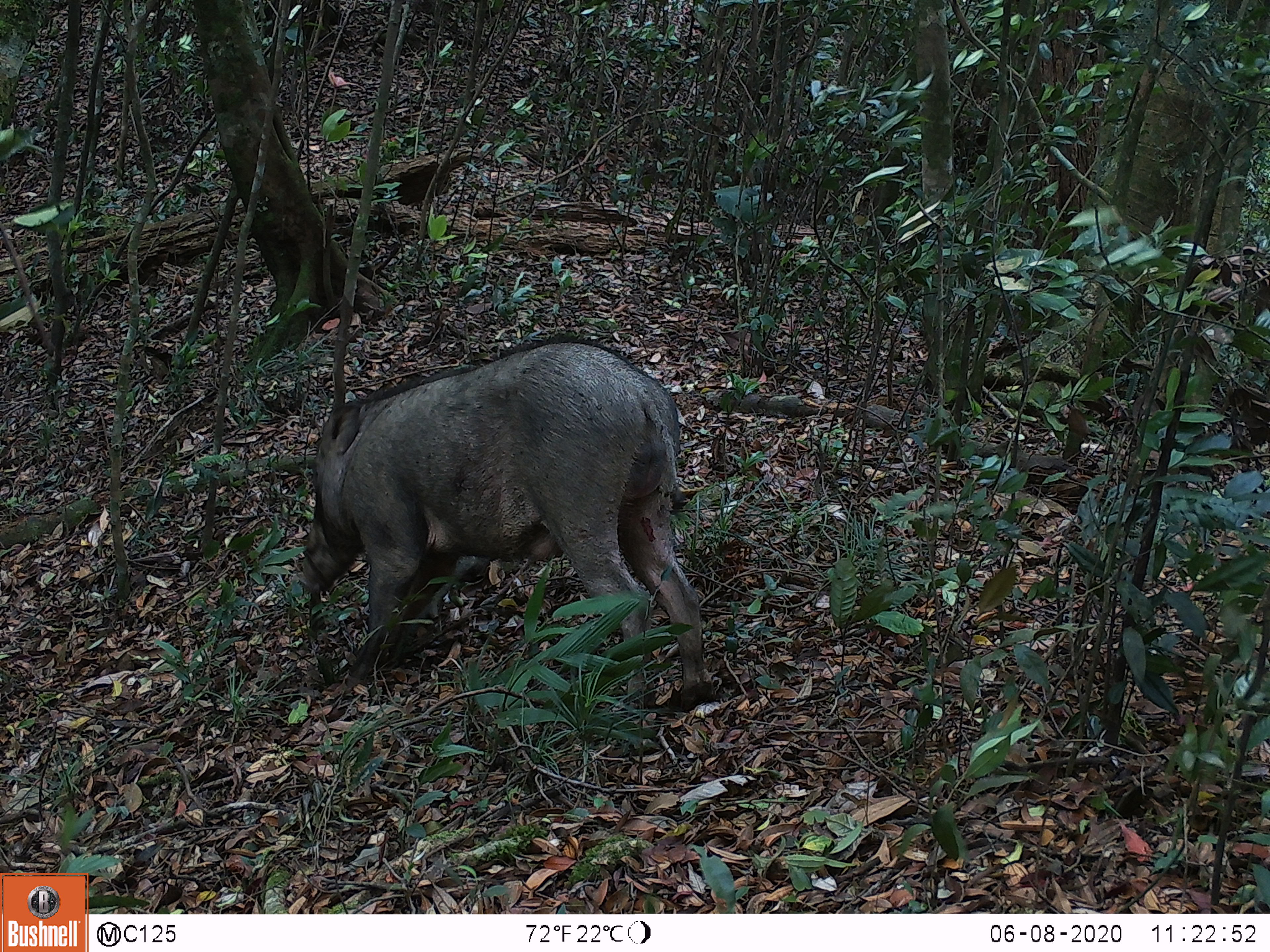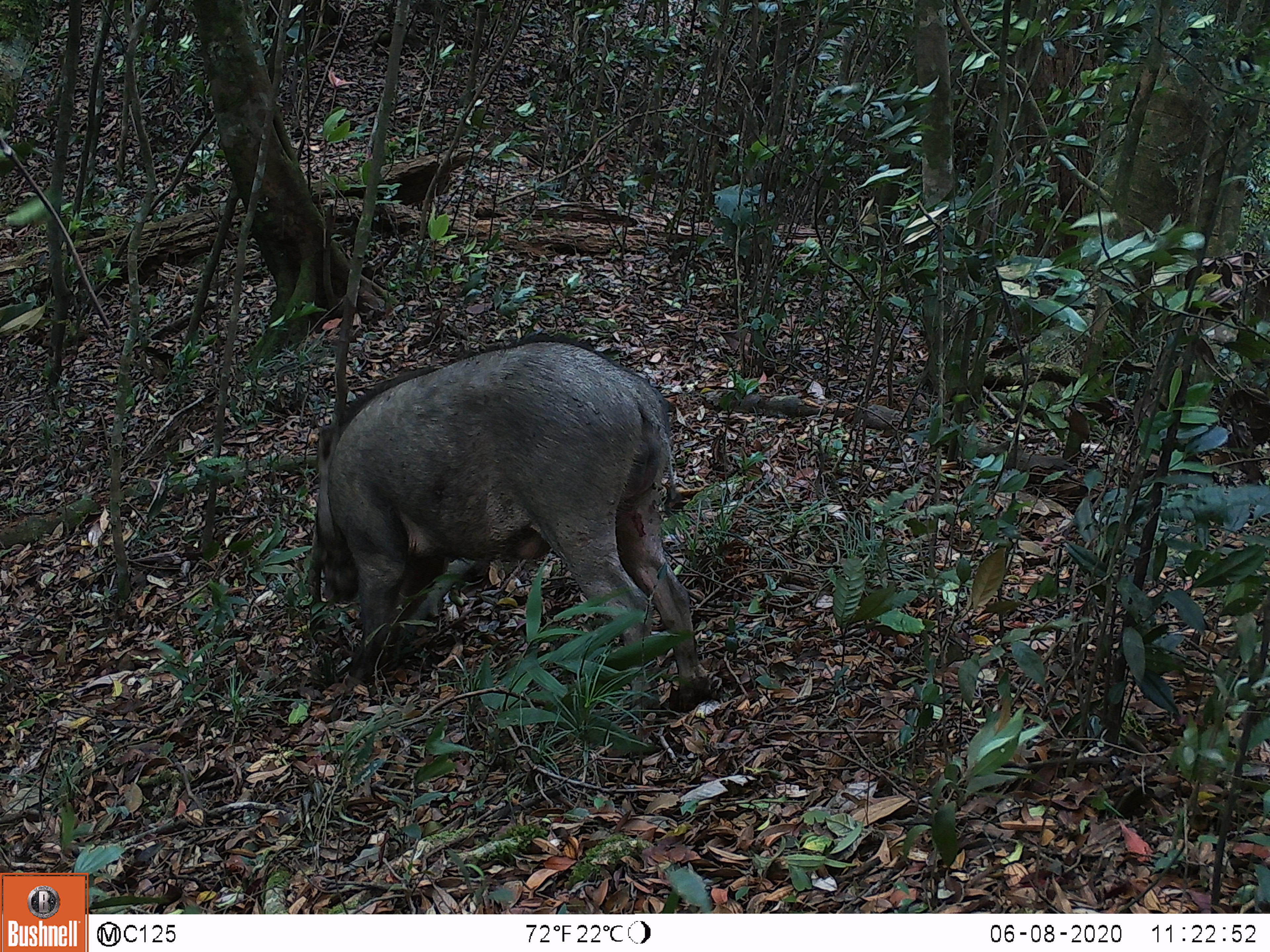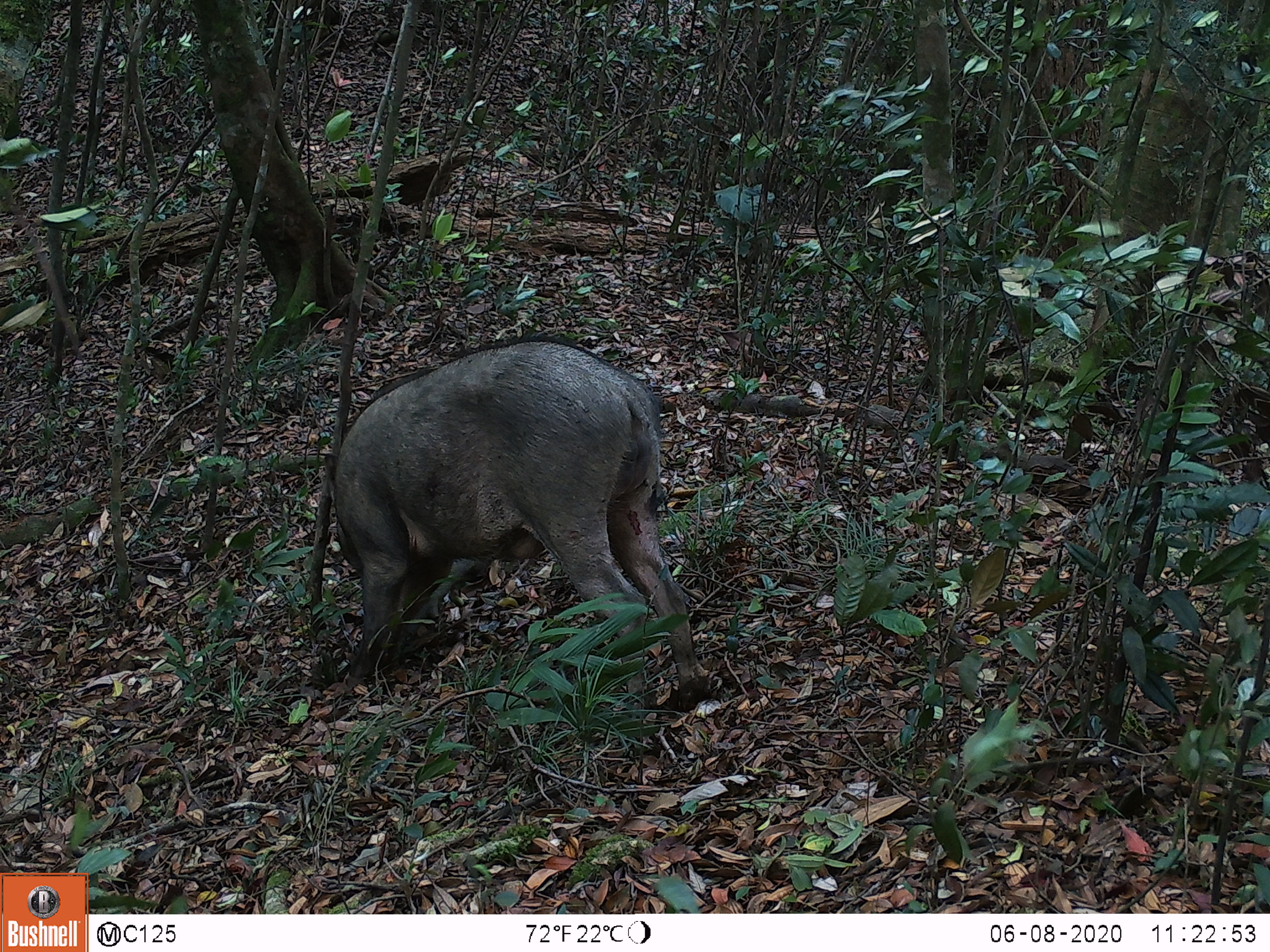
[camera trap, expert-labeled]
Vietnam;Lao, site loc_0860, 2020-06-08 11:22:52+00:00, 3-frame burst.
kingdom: Animalia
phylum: Chordata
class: Mammalia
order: Artiodactyla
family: Suidae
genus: Sus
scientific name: Sus scrofa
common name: eurasian wild pig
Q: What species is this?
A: Eurasian wild pig (Sus scrofa).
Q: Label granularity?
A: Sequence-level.